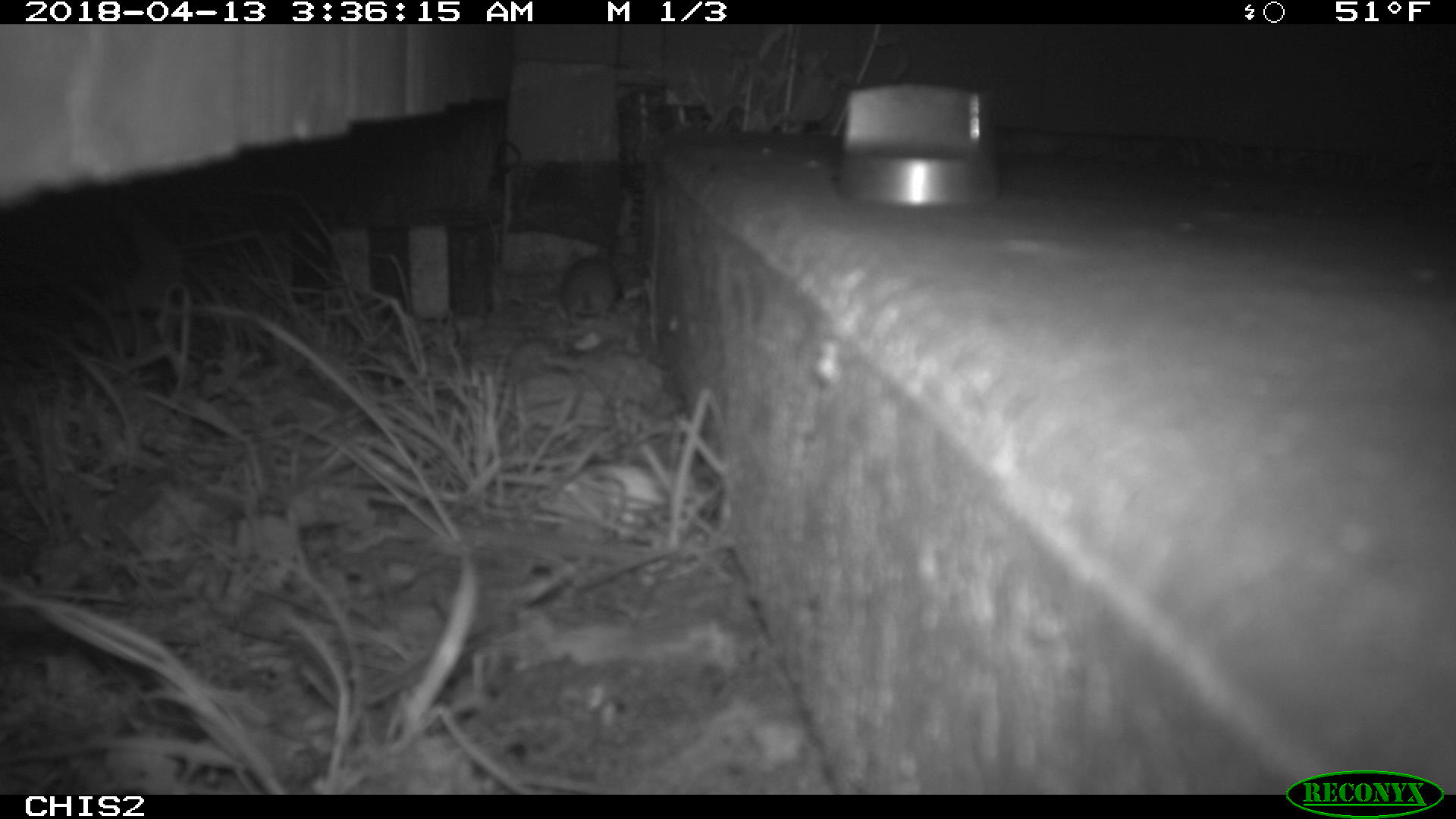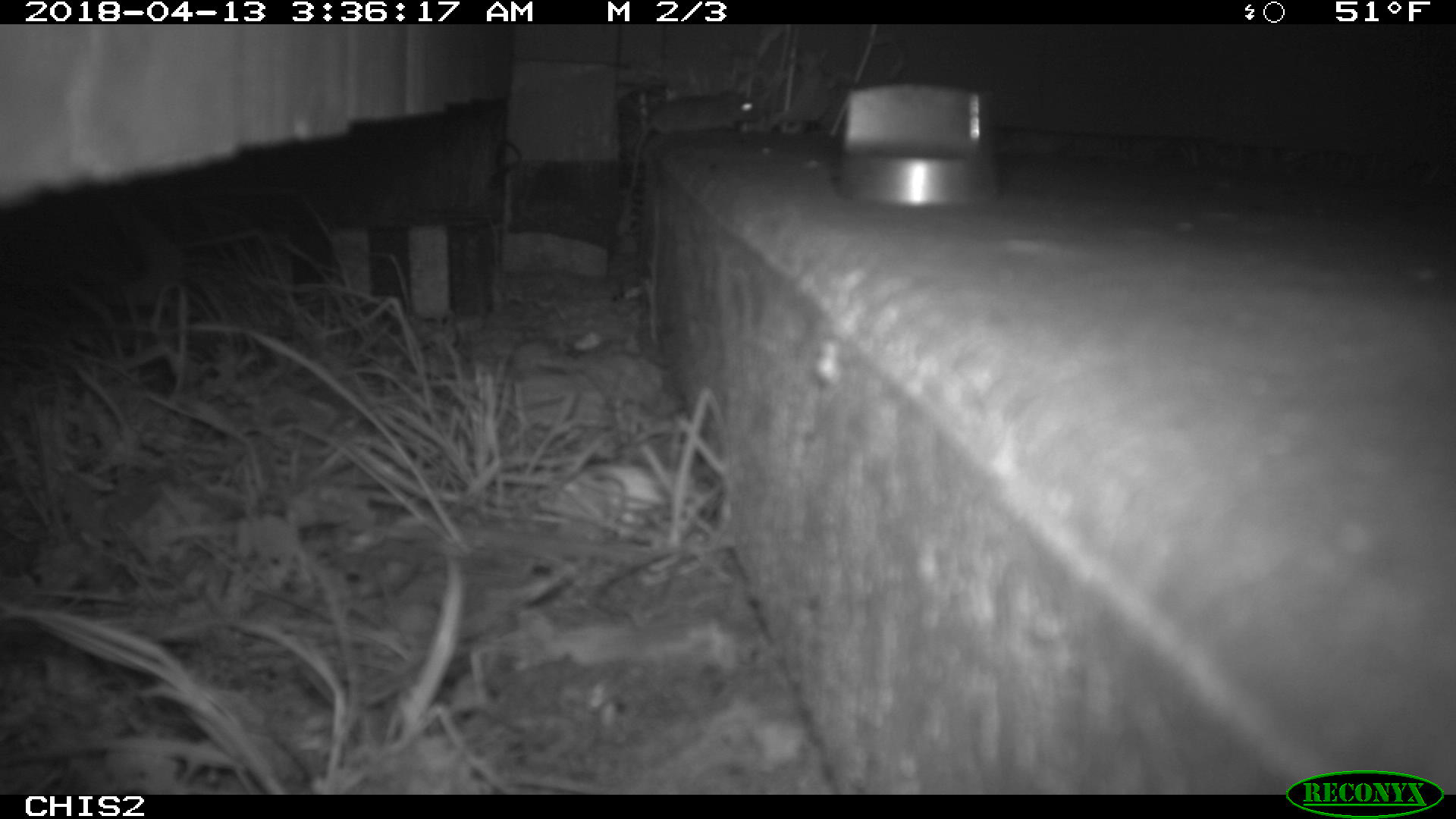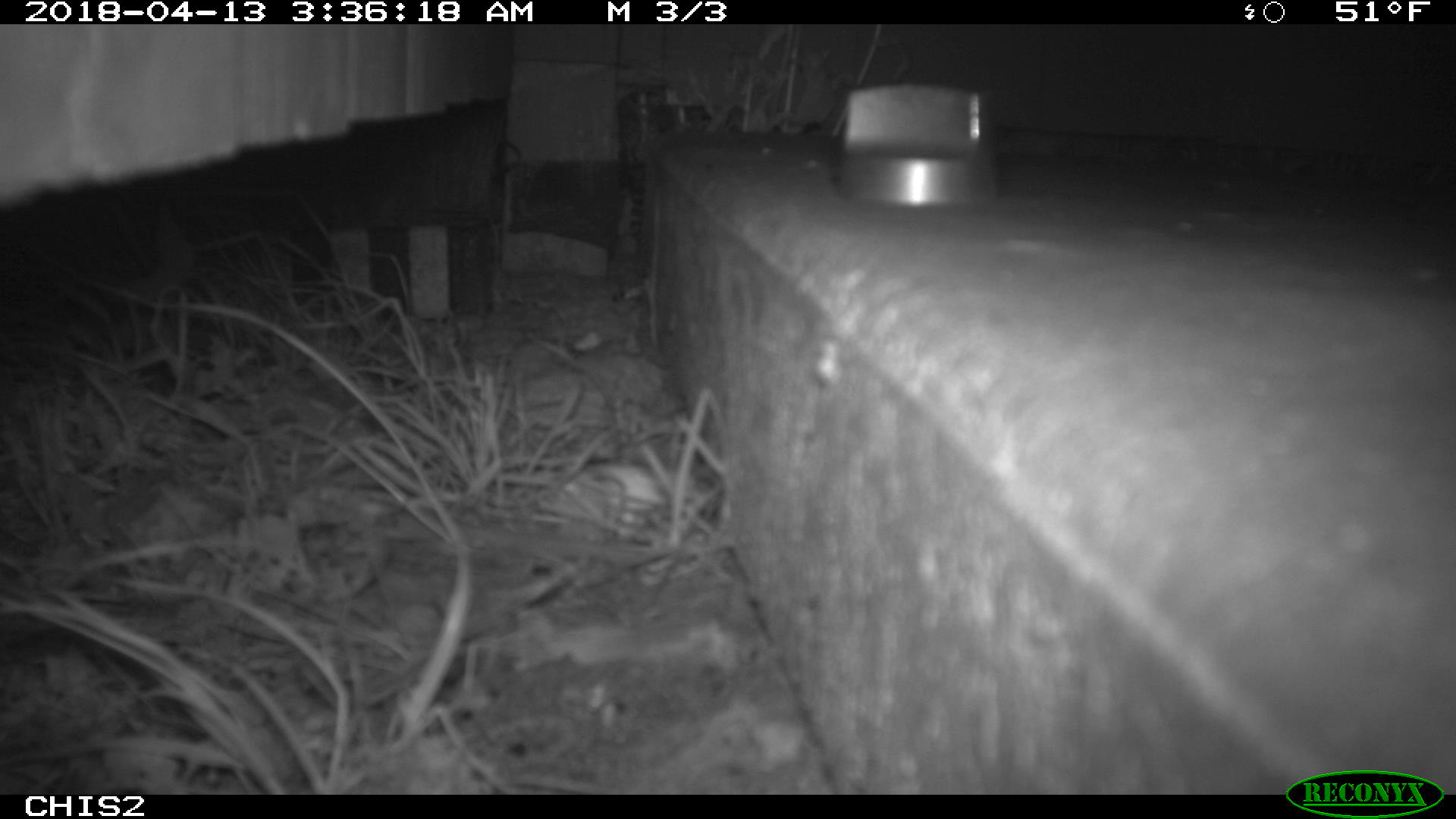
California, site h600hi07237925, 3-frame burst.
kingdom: Animalia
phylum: Chordata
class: Mammalia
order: Rodentia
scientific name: Rodentia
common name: rodent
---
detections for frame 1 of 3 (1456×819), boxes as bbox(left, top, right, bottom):
rodent: bbox(560, 250, 618, 325)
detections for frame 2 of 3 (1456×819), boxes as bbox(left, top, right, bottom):
rodent: bbox(631, 89, 761, 188)